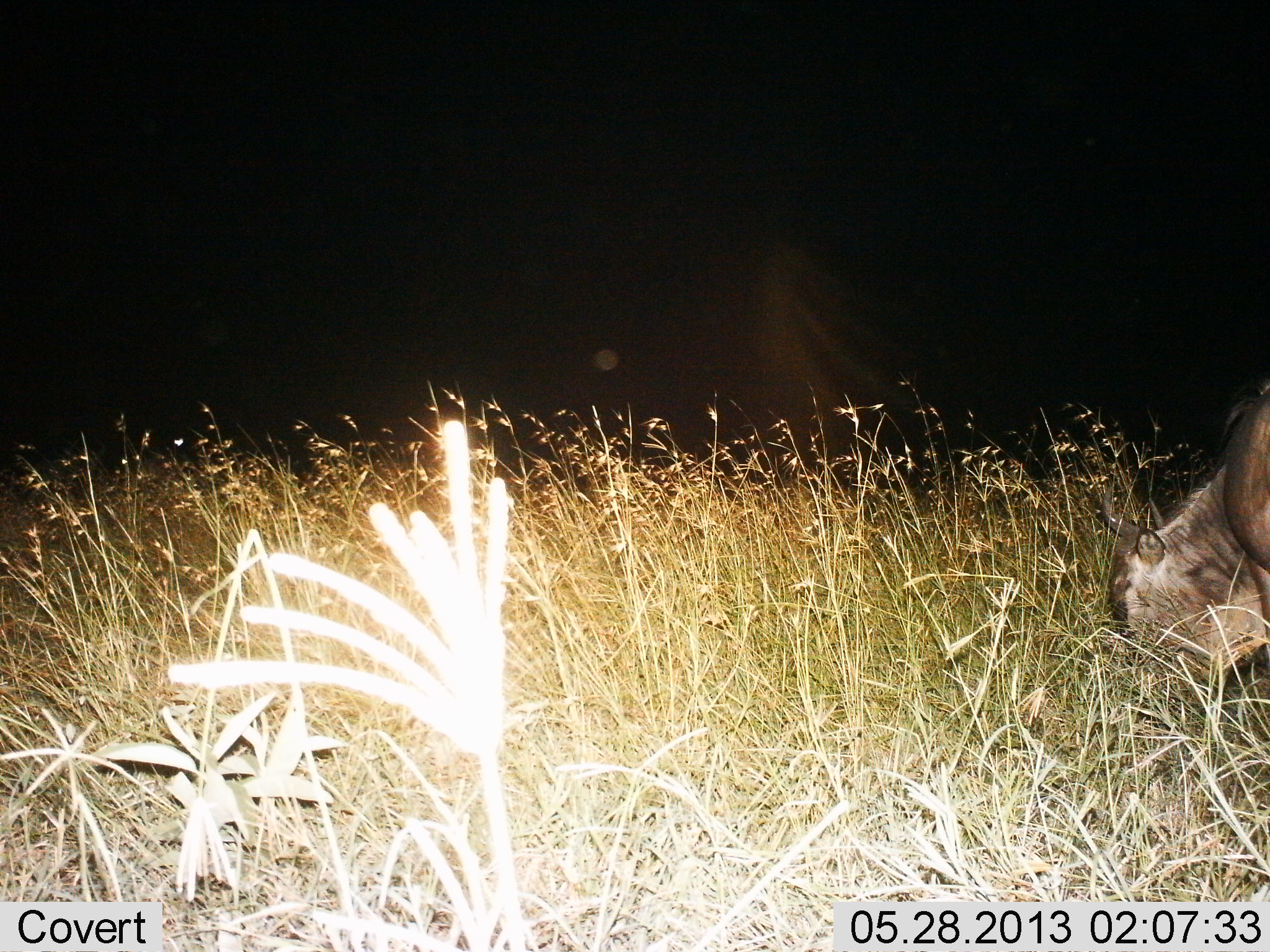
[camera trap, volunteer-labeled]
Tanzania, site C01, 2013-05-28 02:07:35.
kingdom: Animalia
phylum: Chordata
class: Mammalia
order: Artiodactyla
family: Bovidae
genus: Connochaetes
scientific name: Connochaetes taurinus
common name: blue wildebeest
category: wildebeest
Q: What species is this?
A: Wildebeest (blue wildebeest) (Connochaetes taurinus).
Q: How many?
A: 1.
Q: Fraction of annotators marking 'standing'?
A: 10%.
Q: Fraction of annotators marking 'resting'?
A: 0%.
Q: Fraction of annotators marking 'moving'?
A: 0%.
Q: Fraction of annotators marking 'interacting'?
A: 0%.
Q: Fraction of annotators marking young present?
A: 10%.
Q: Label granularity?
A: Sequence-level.